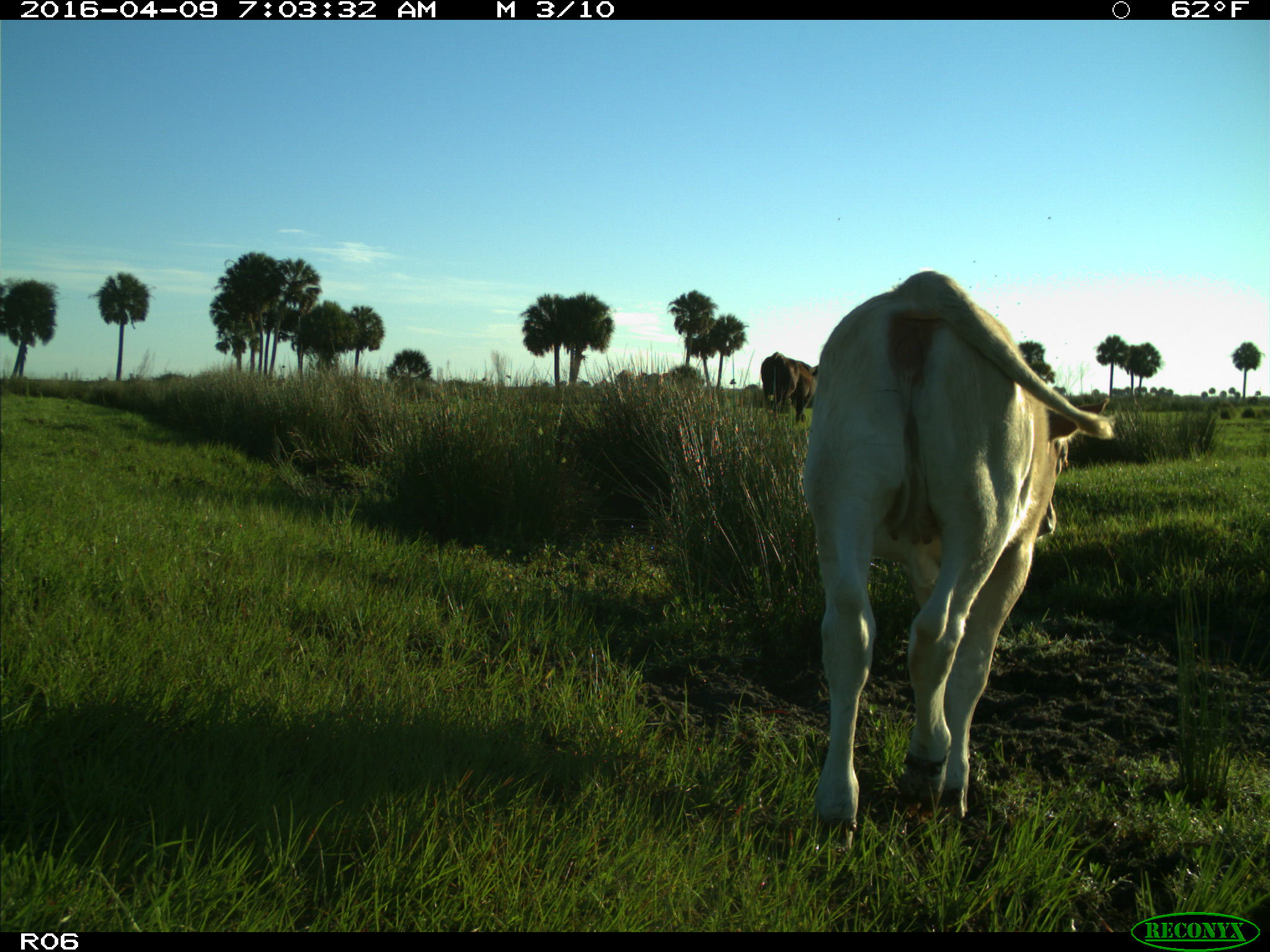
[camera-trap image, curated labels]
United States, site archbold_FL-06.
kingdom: Animalia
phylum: Chordata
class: Mammalia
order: Artiodactyla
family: Bovidae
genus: Bos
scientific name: Bos taurus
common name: domestic cow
Bos taurus (domestic cow).